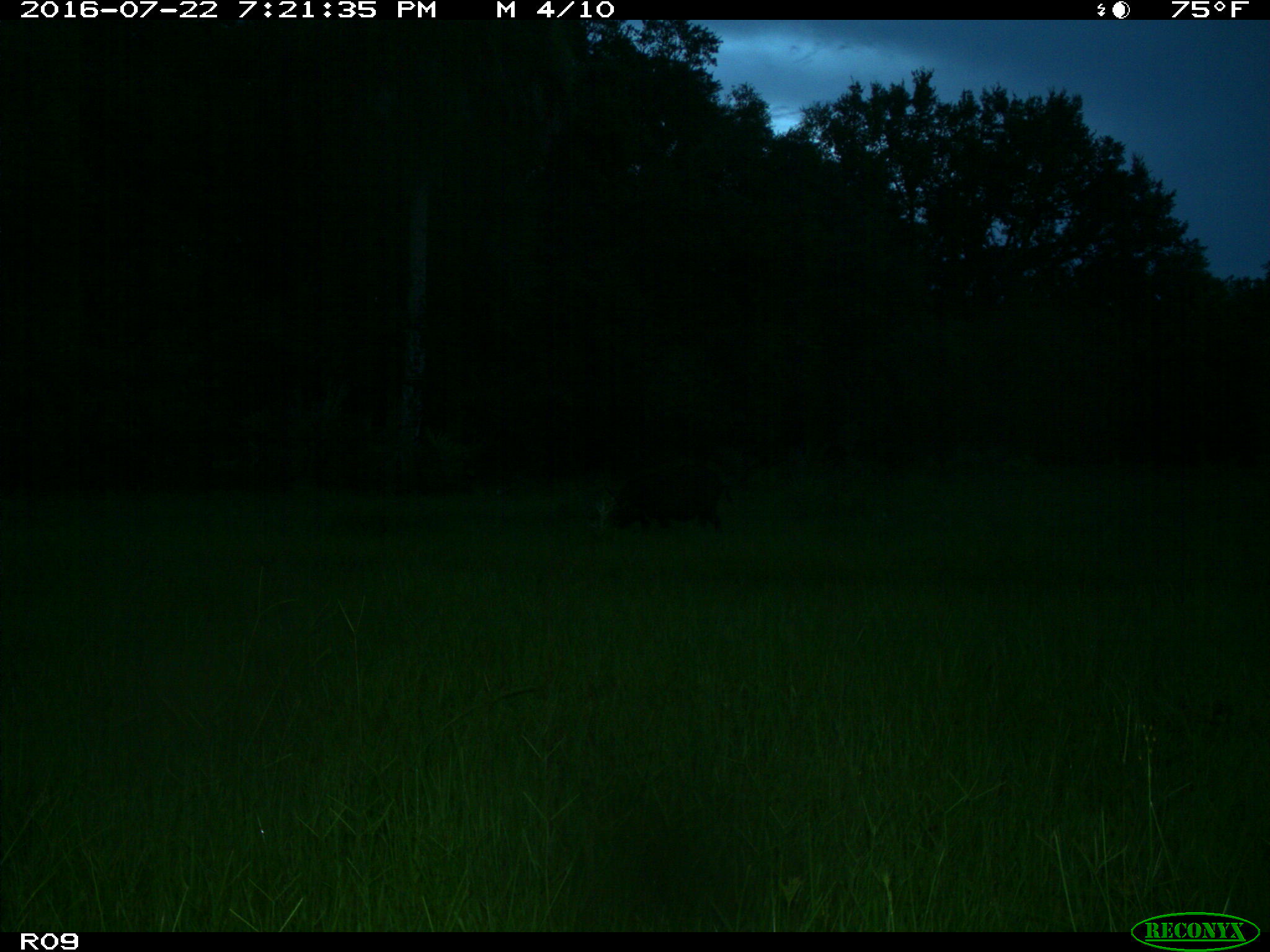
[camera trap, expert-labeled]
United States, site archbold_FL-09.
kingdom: Animalia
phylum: Chordata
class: Mammalia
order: Artiodactyla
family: Suidae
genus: Sus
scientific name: Sus scrofa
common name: wild boar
Sus scrofa (wild boar).